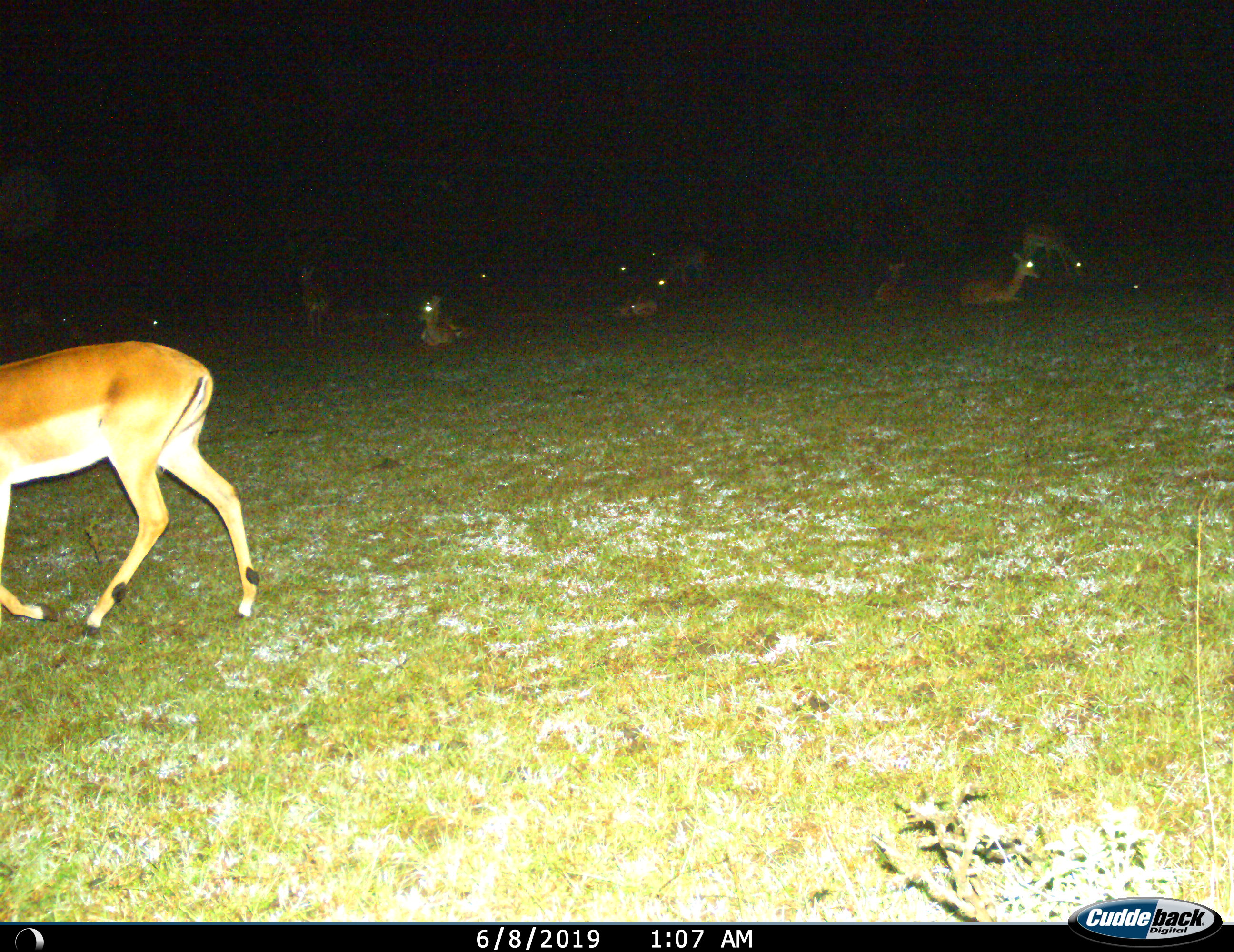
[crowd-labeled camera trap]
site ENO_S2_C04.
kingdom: Animalia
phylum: Chordata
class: Mammalia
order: Artiodactyla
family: Bovidae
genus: Aepyceros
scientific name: Aepyceros melampus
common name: impala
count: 11-50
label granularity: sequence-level